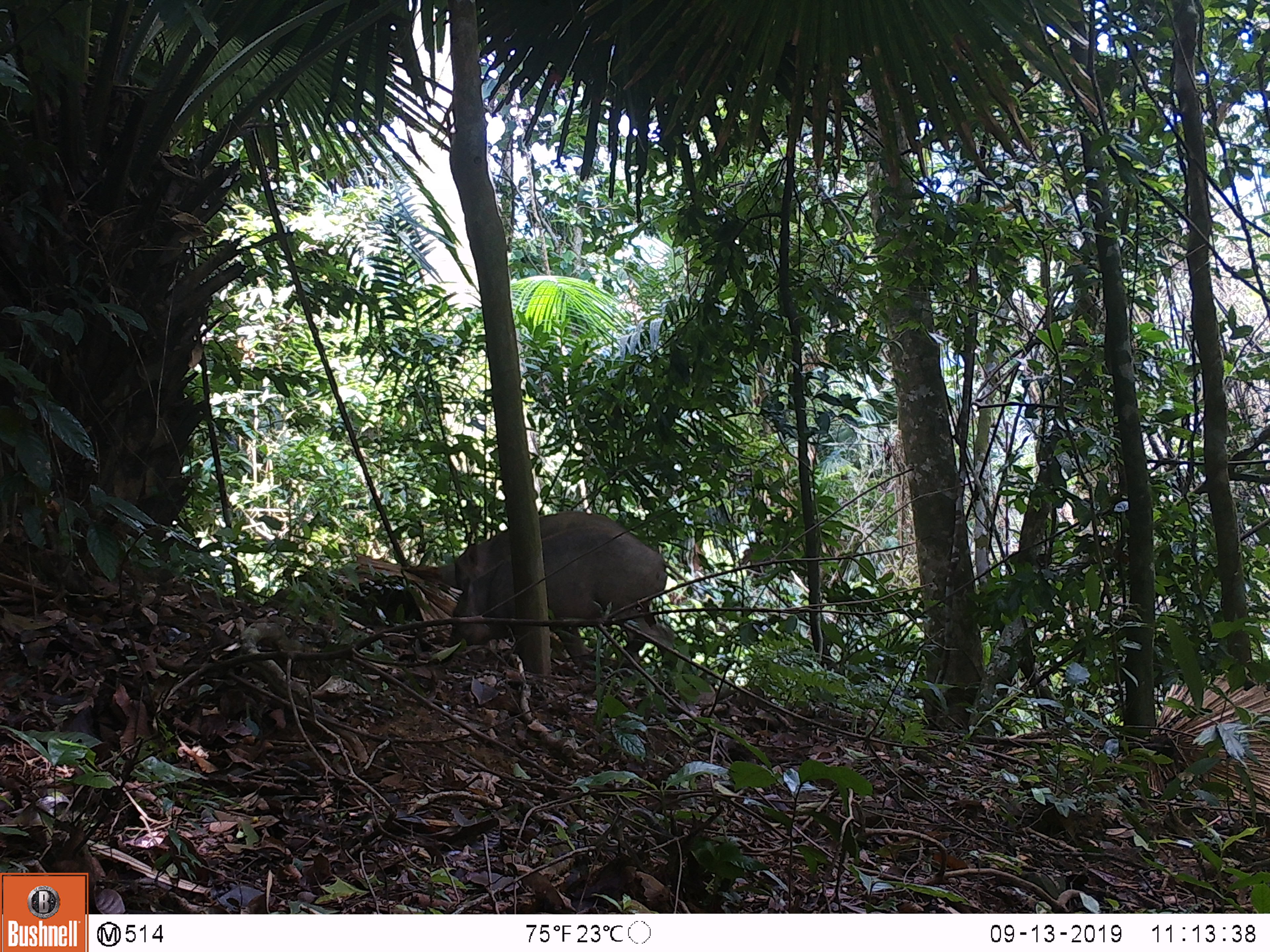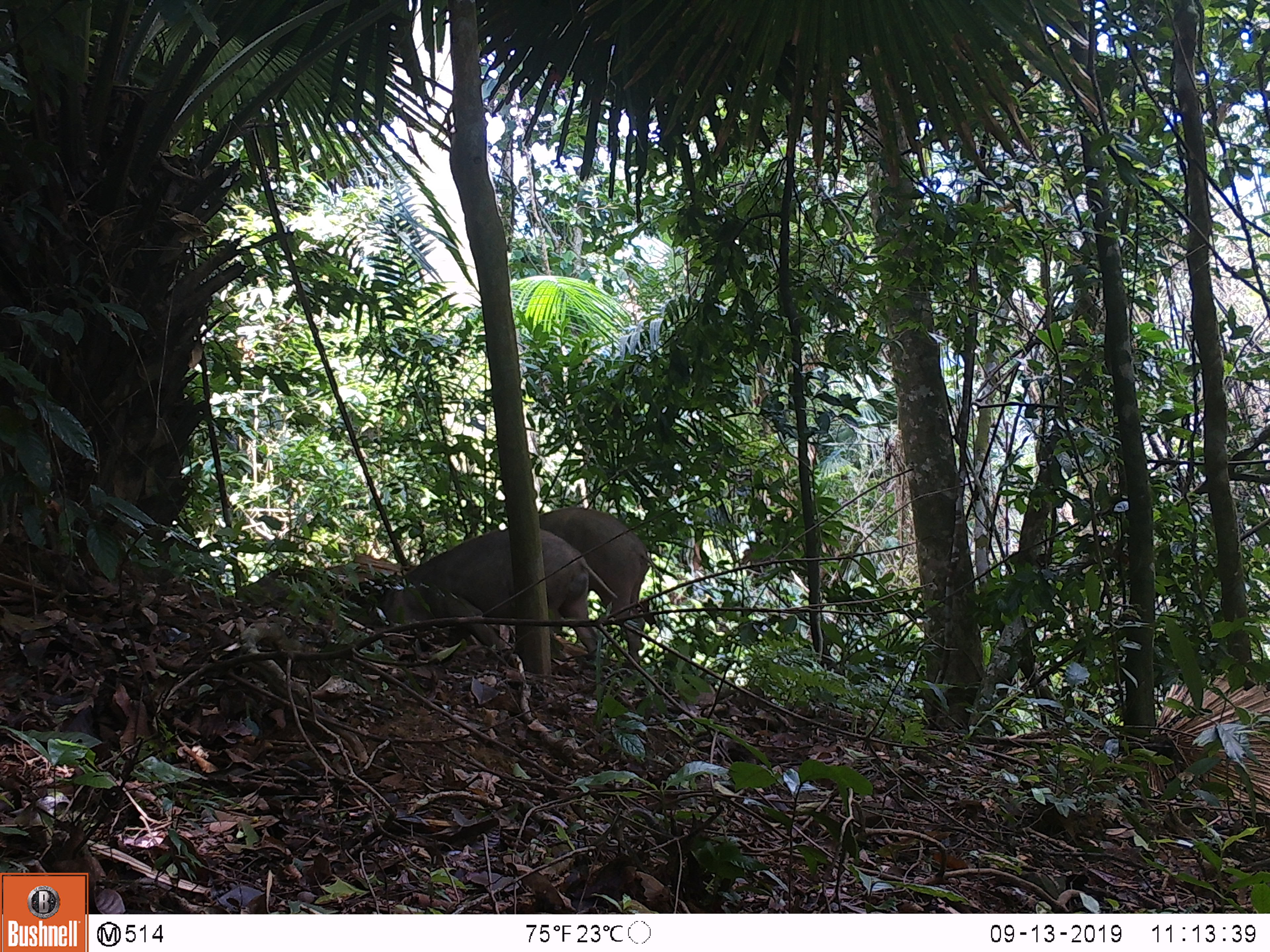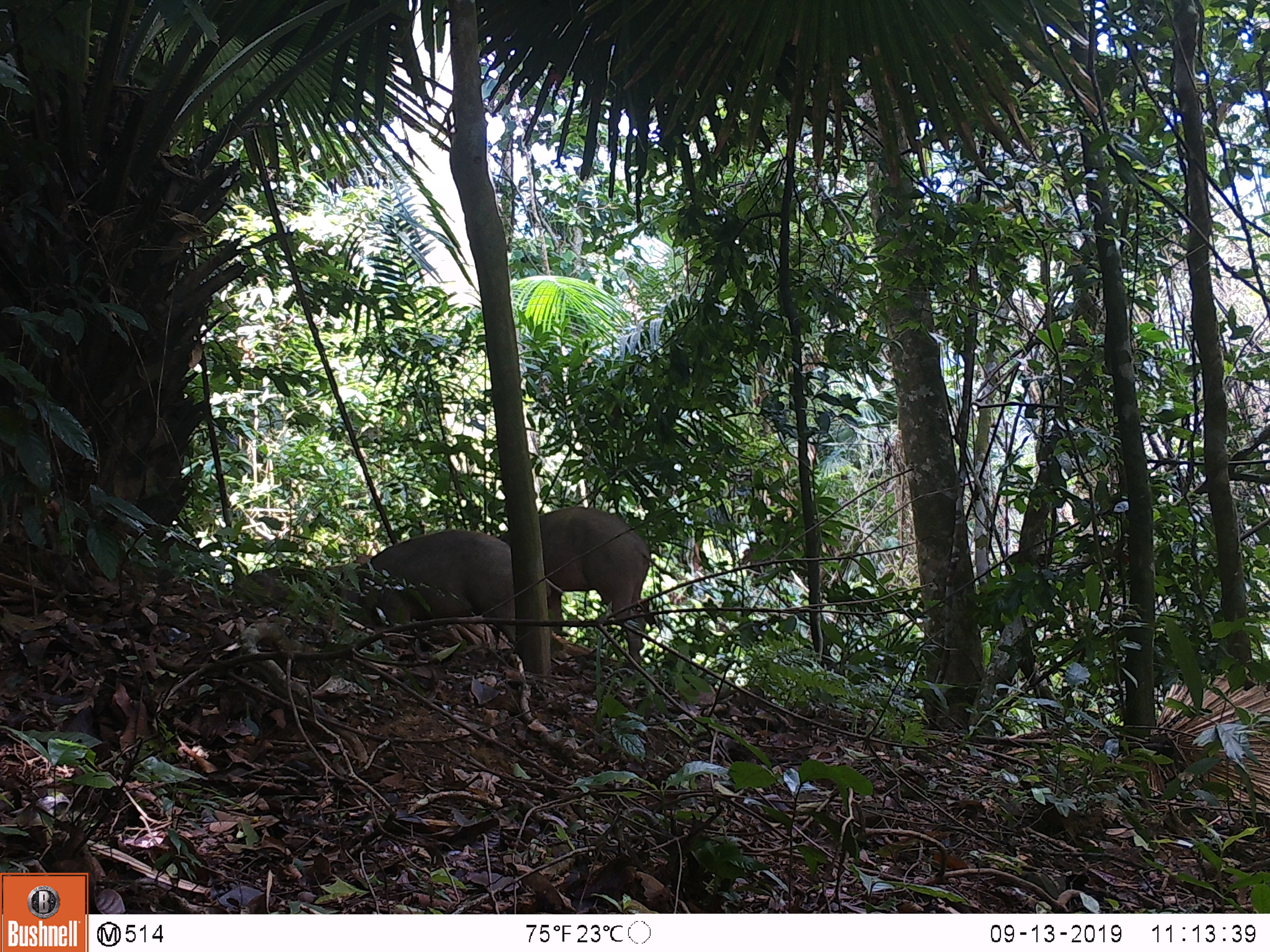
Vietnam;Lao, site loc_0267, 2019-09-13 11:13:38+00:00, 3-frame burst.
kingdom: Animalia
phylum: Chordata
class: Mammalia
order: Artiodactyla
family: Suidae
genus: Sus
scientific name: Sus scrofa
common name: eurasian wild pig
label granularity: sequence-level